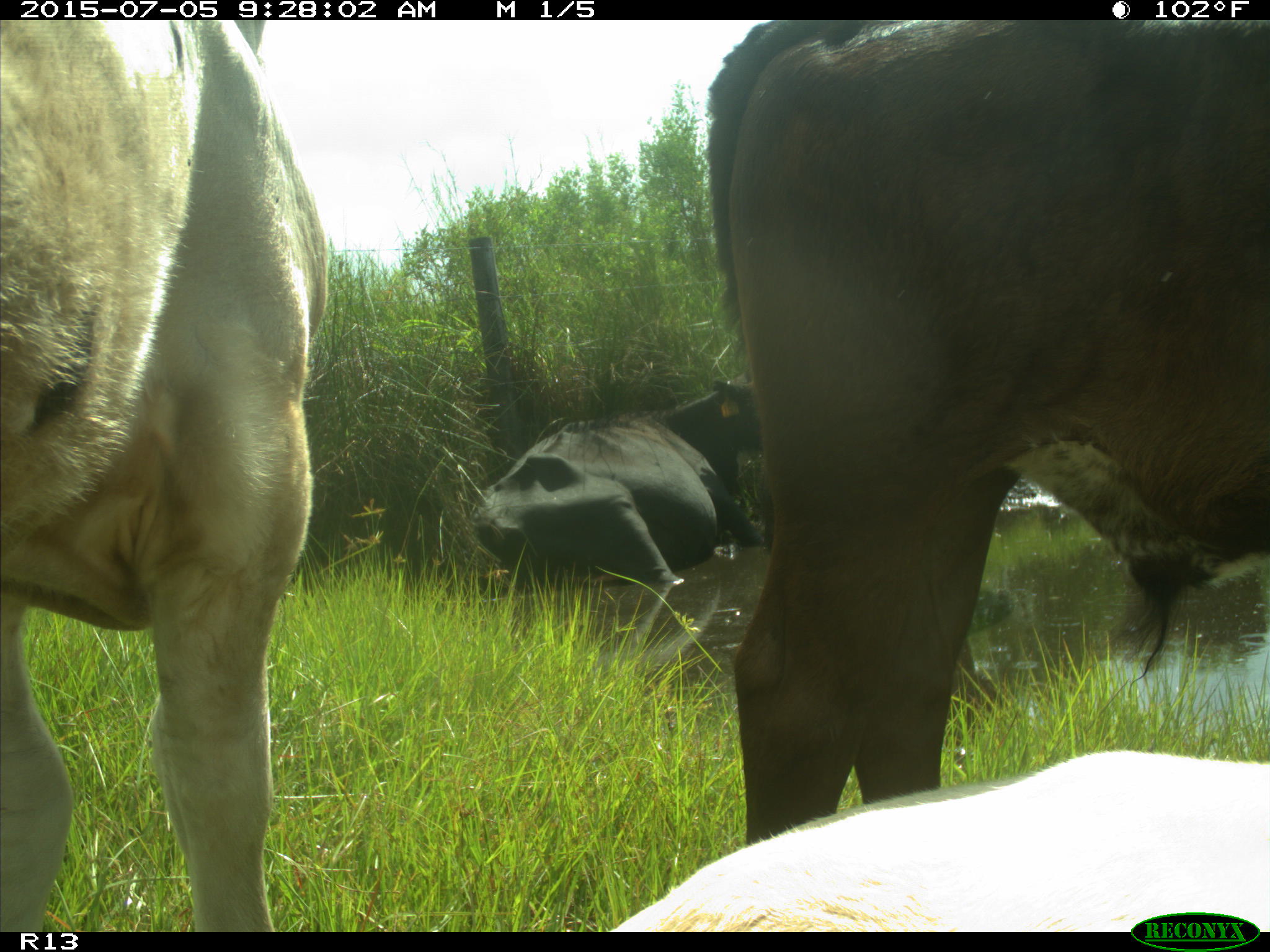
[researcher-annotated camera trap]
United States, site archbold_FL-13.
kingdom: Animalia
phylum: Chordata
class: Mammalia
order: Artiodactyla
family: Bovidae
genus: Bos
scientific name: Bos taurus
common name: domestic cow